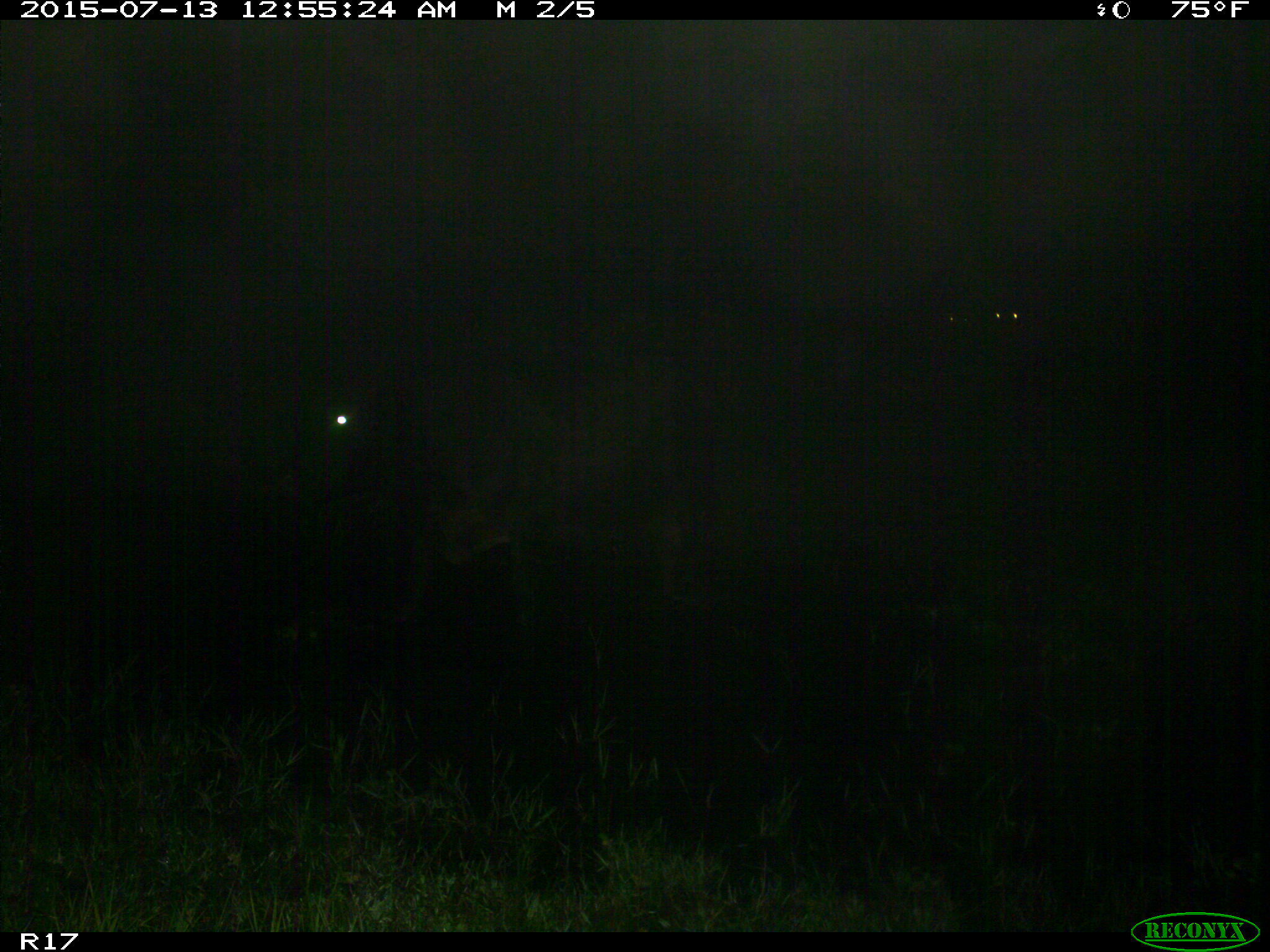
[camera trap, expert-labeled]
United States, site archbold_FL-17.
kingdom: Animalia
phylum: Chordata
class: Mammalia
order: Artiodactyla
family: Bovidae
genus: Bos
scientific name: Bos taurus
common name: domestic cow